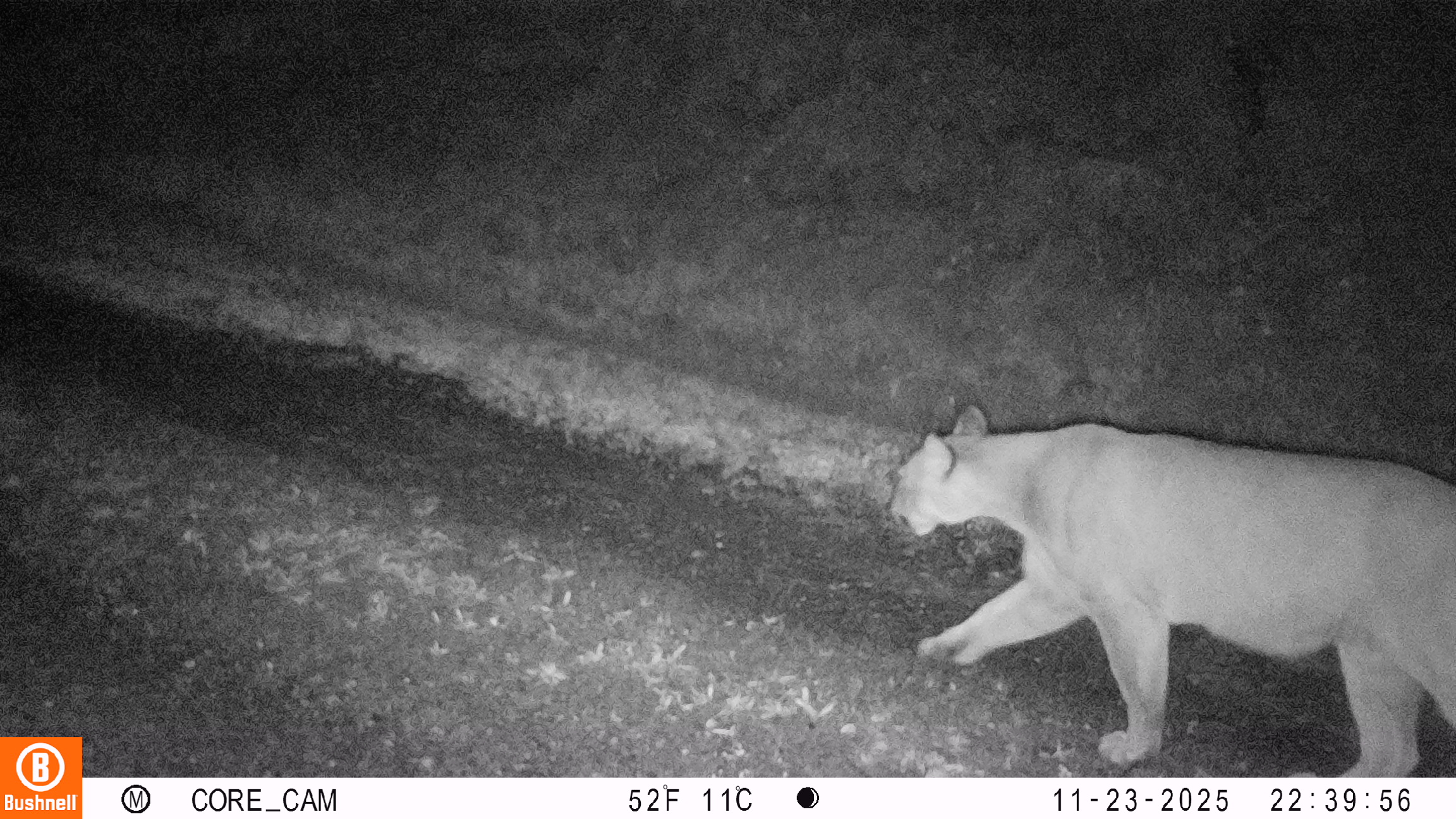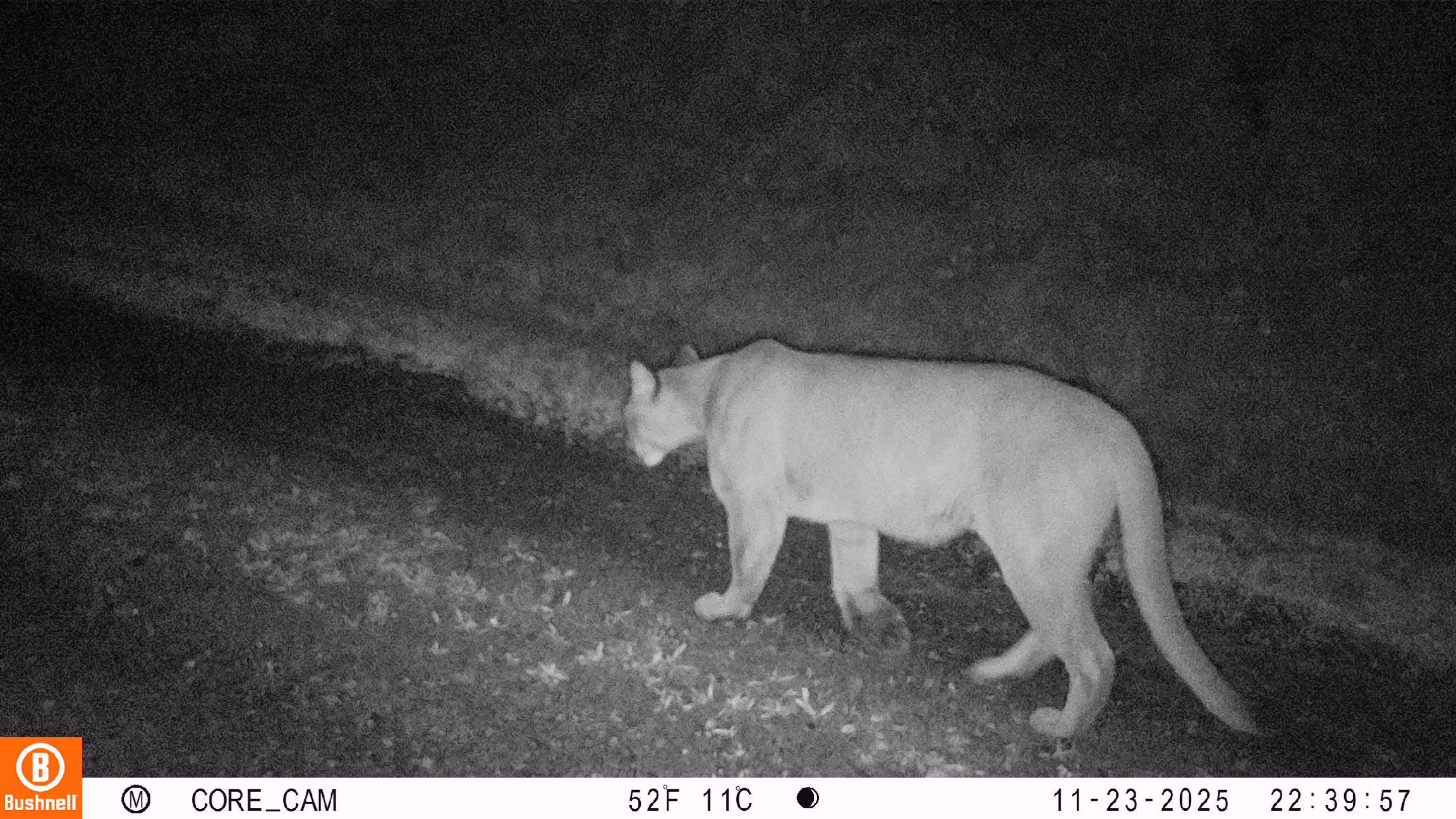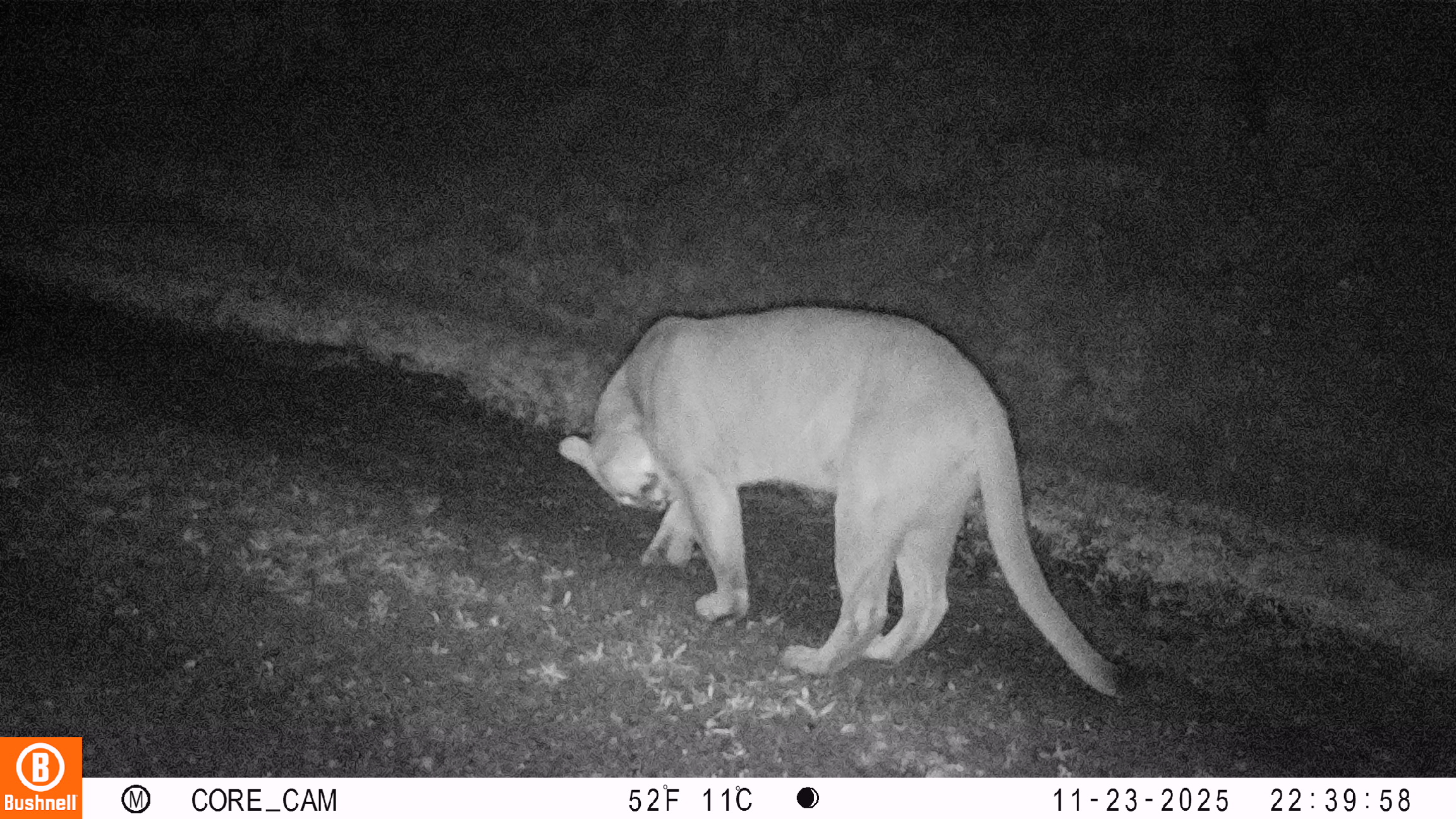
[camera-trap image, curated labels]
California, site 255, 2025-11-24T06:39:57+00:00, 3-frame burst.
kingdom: Animalia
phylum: Chordata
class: Mammalia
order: Carnivora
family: Felidae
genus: Puma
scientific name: Puma concolor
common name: puma